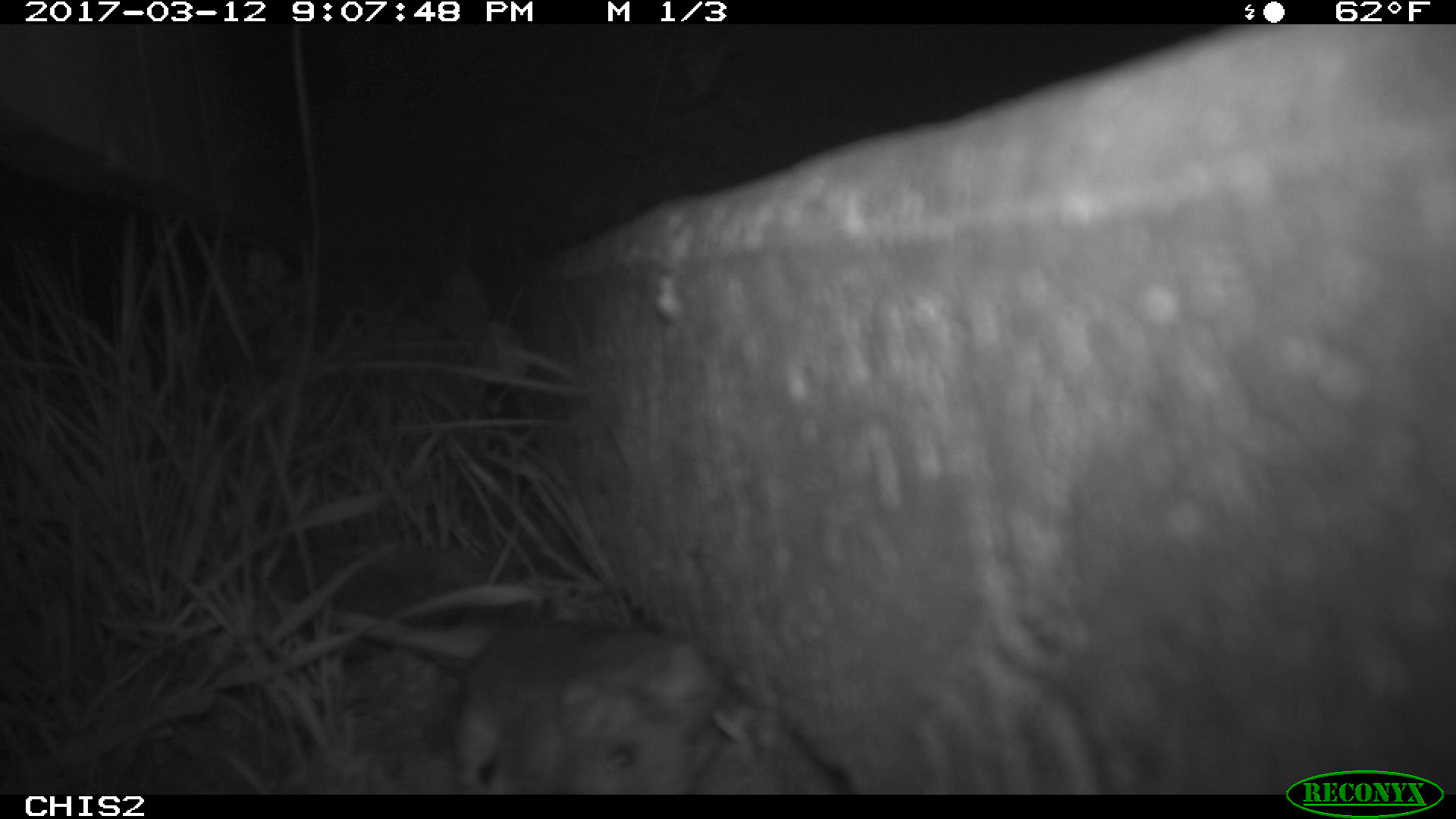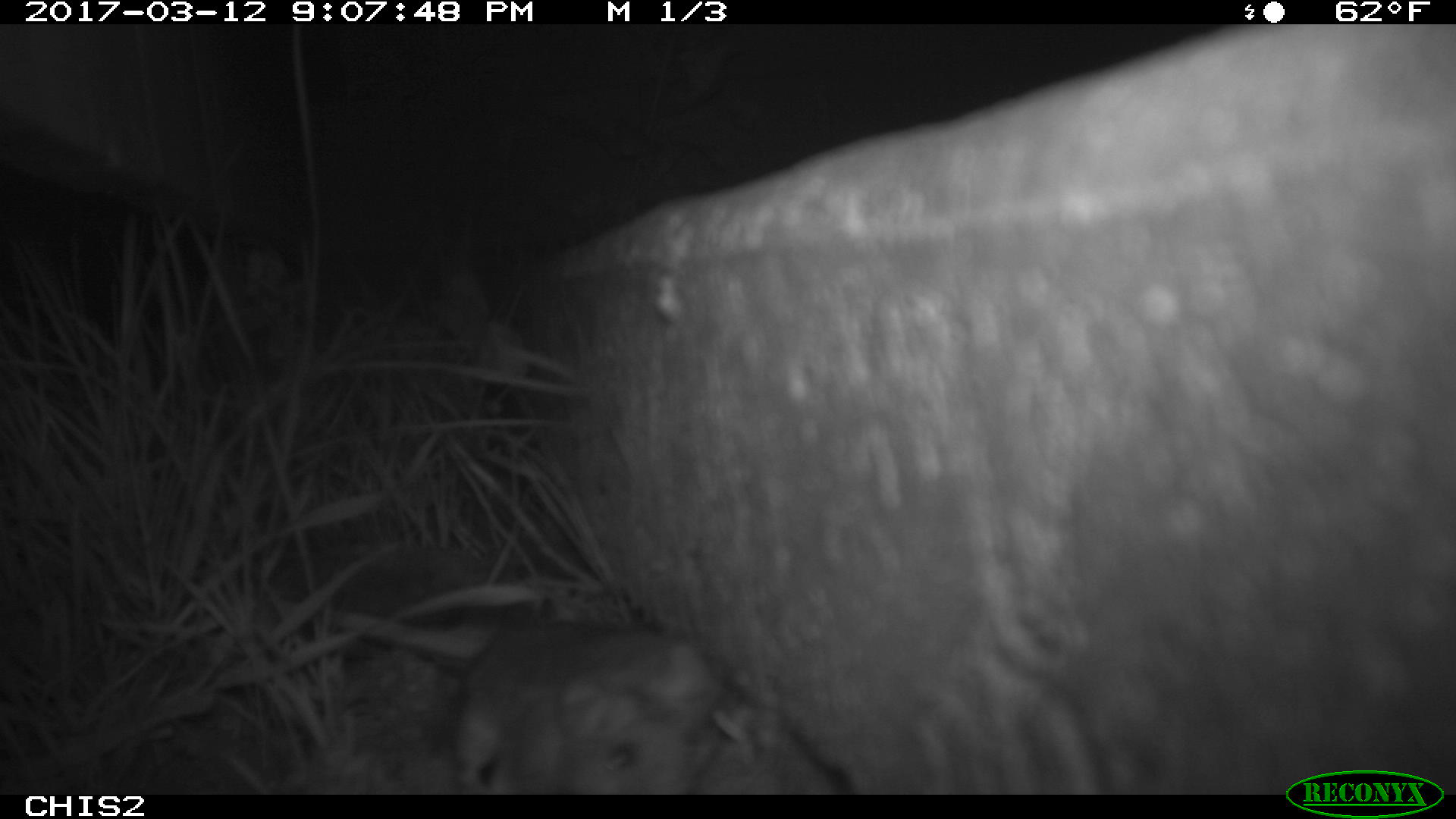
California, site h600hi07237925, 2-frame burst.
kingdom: Animalia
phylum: Chordata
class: Mammalia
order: Rodentia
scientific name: Rodentia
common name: rodent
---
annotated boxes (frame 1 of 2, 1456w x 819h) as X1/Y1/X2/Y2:
rodent: 461/617/726/795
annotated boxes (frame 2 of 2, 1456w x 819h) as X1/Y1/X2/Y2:
rodent: 450/620/846/795